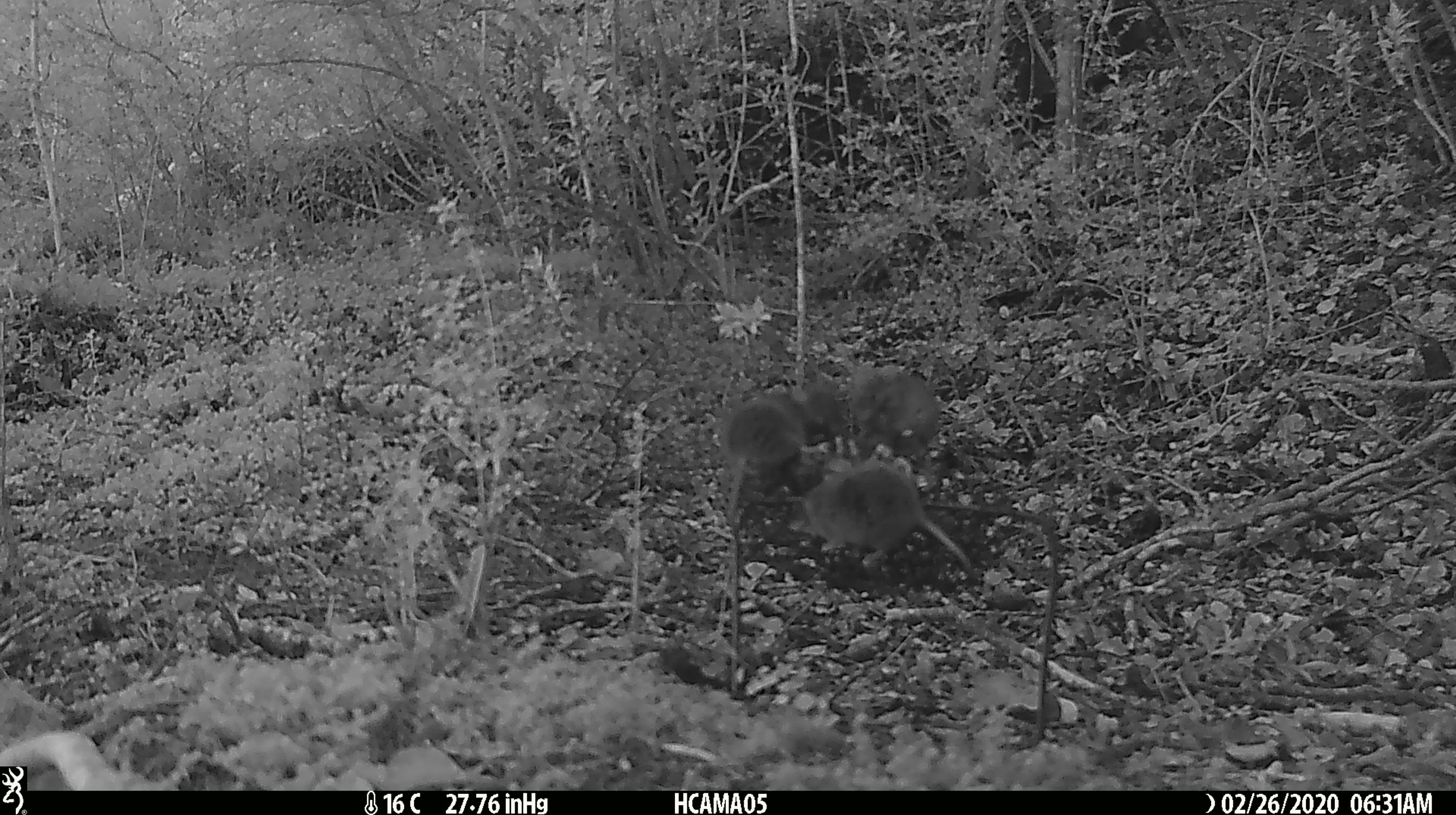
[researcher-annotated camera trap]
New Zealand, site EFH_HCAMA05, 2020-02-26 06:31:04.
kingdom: Animalia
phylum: Chordata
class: Mammalia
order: Rodentia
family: Muridae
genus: Mus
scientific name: Mus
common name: mouse